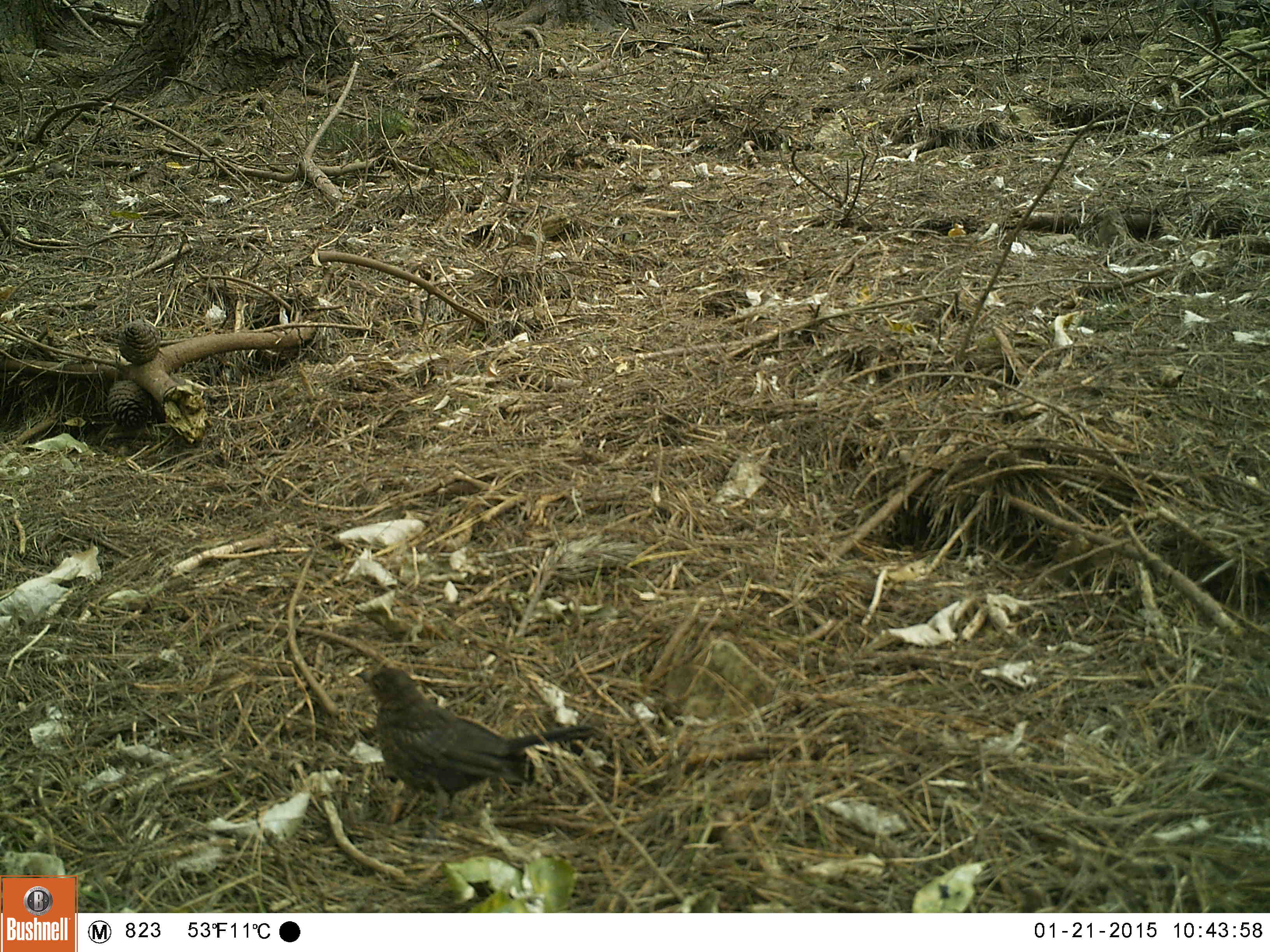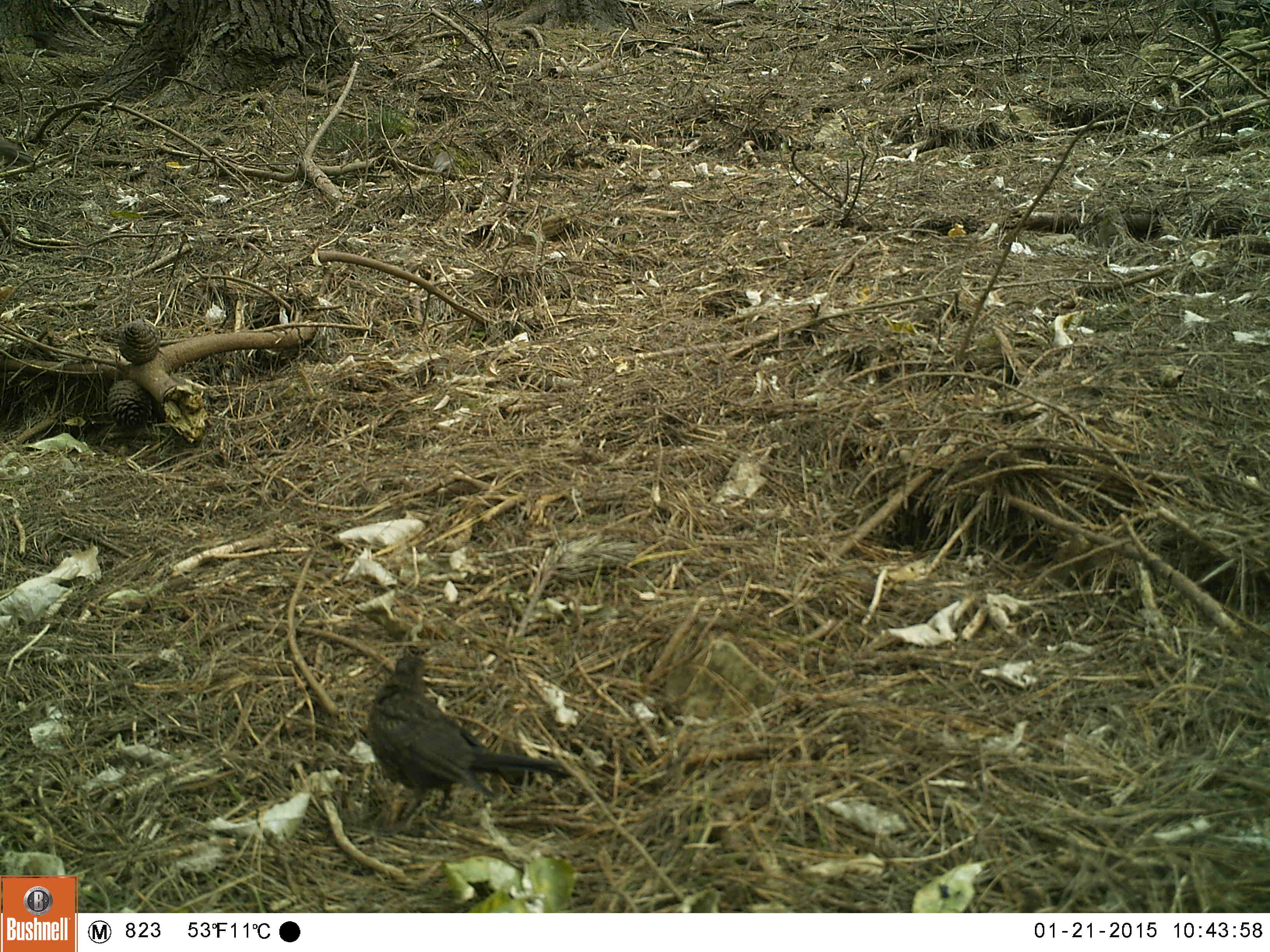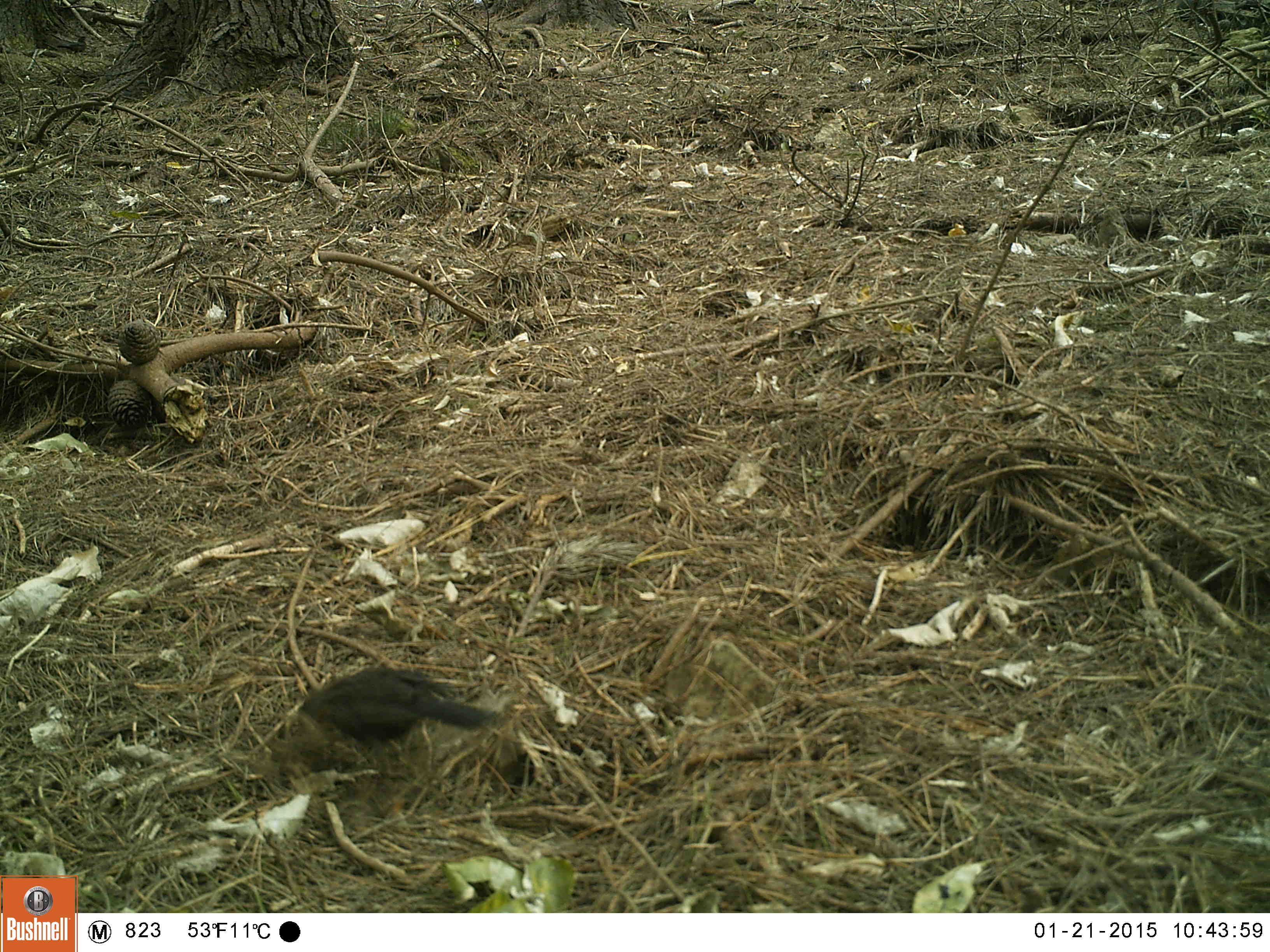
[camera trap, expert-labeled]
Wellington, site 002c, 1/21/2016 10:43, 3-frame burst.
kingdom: Animalia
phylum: Chordata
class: Aves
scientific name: Aves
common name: bird